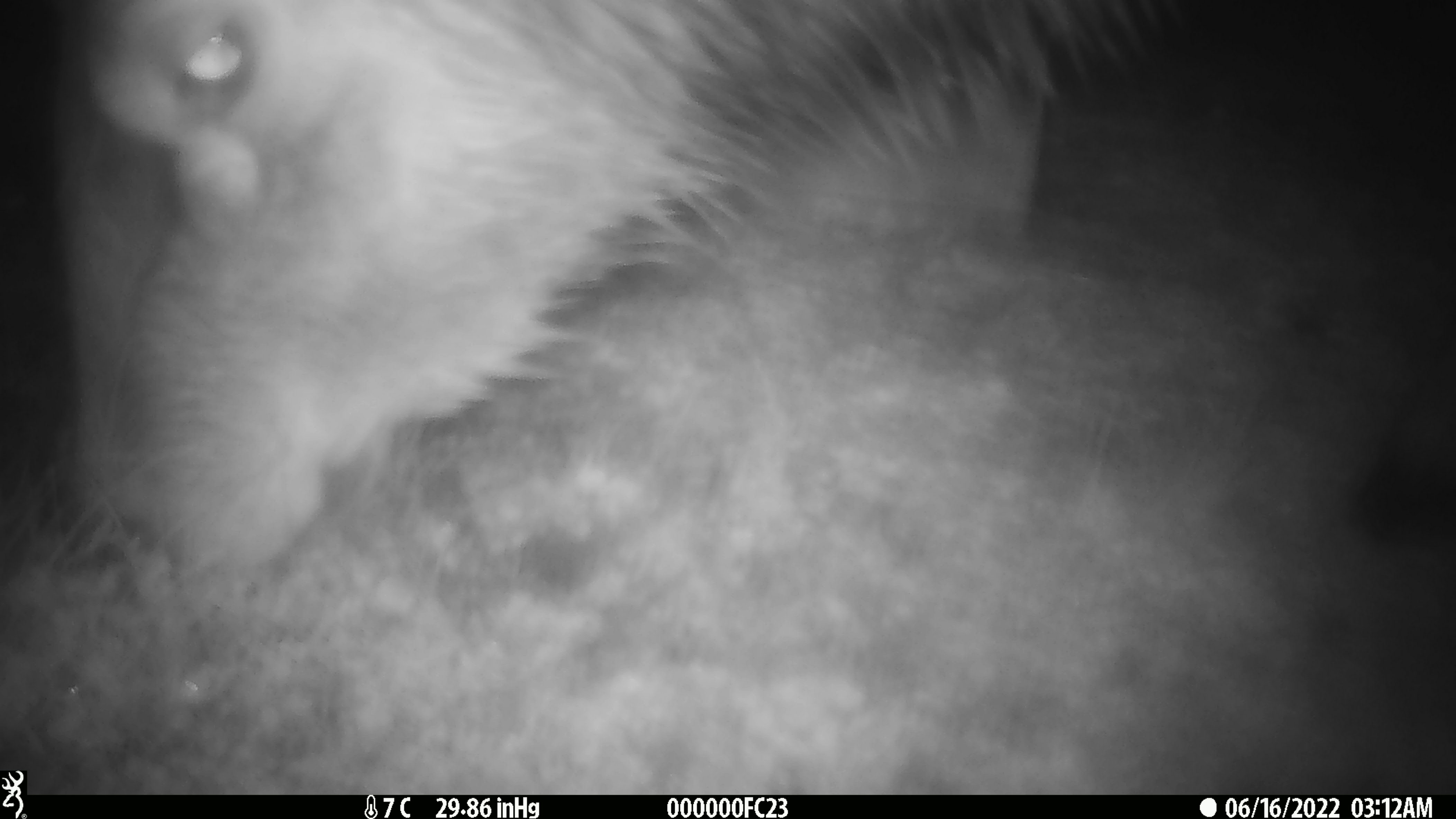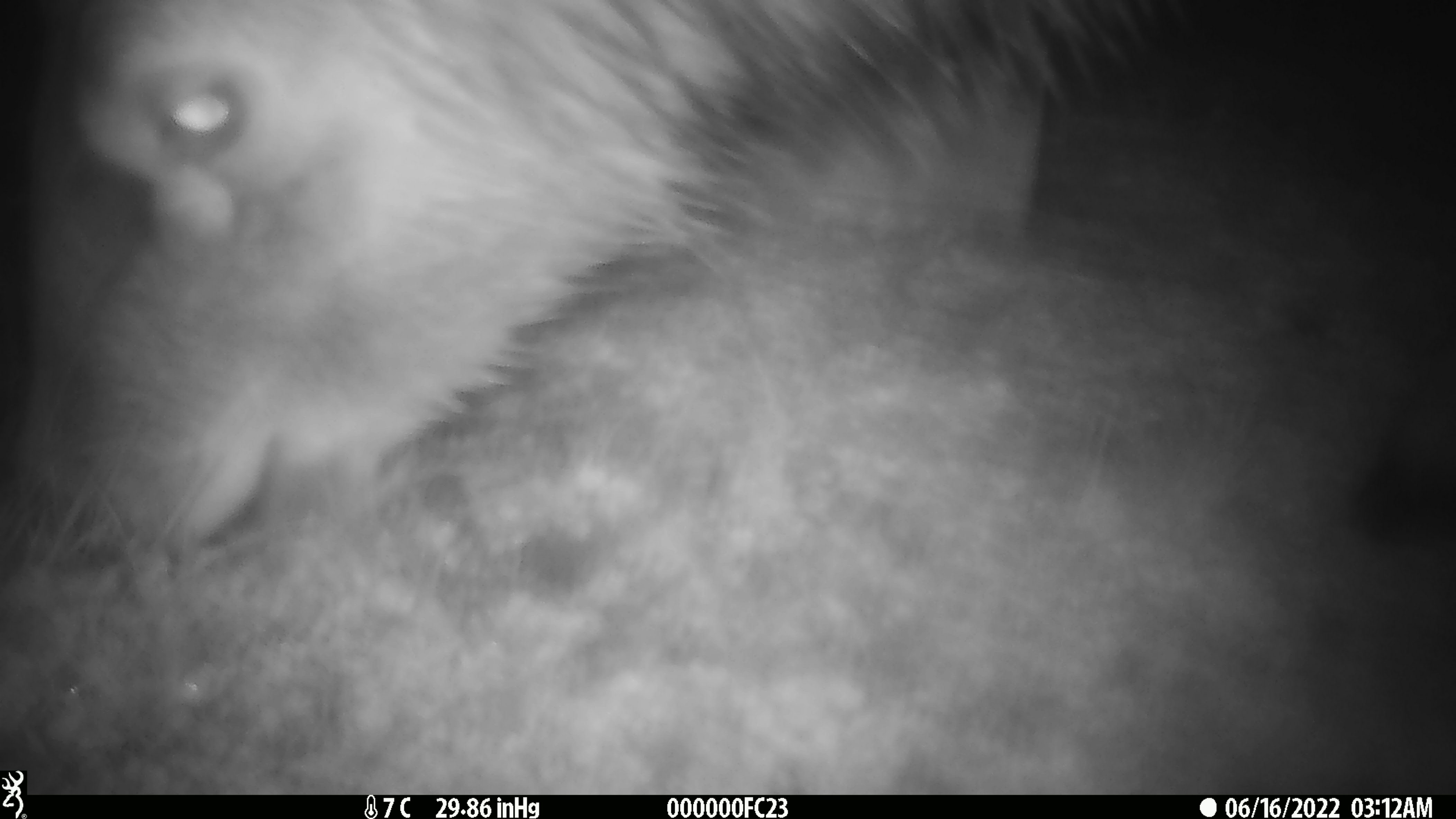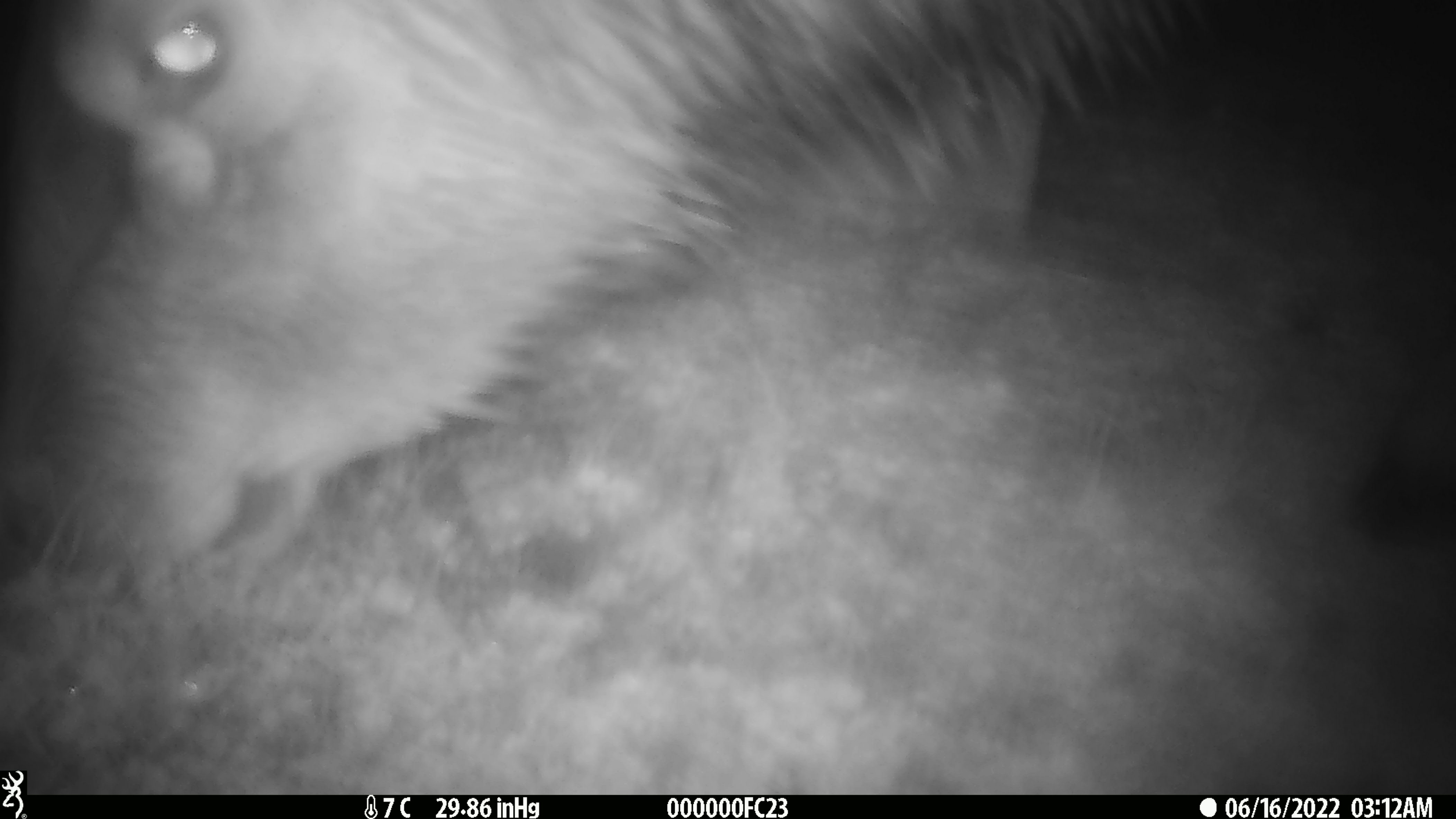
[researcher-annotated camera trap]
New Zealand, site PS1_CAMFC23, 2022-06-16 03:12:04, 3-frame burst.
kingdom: Animalia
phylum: Chordata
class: Mammalia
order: Artiodactyla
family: Cervidae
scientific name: Cervidae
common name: deer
Deer (Cervidae).